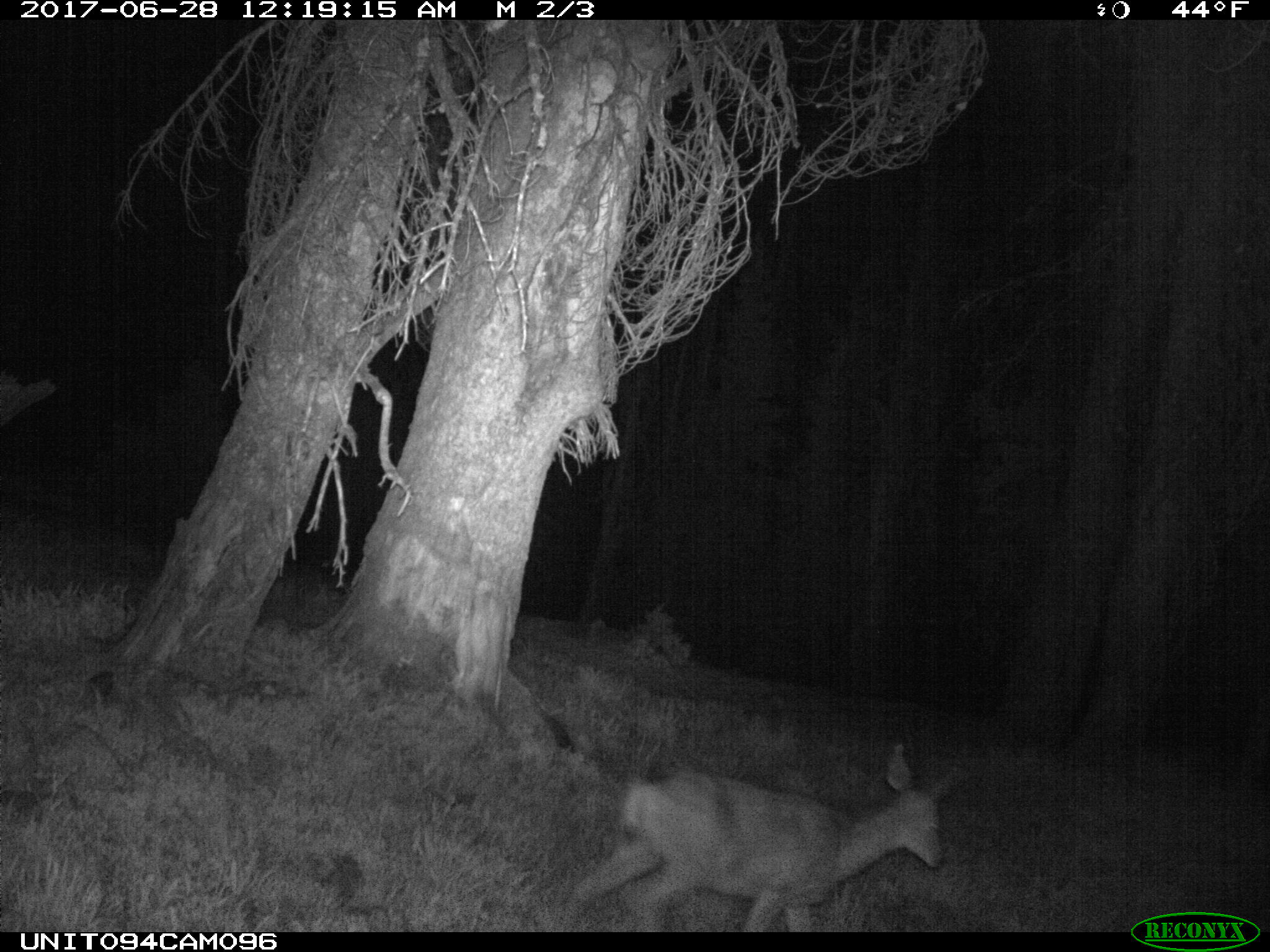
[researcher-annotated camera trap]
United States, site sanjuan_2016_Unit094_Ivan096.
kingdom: Animalia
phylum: Chordata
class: Mammalia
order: Artiodactyla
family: Cervidae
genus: Odocoileus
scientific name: Odocoileus hemionus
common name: mule deer